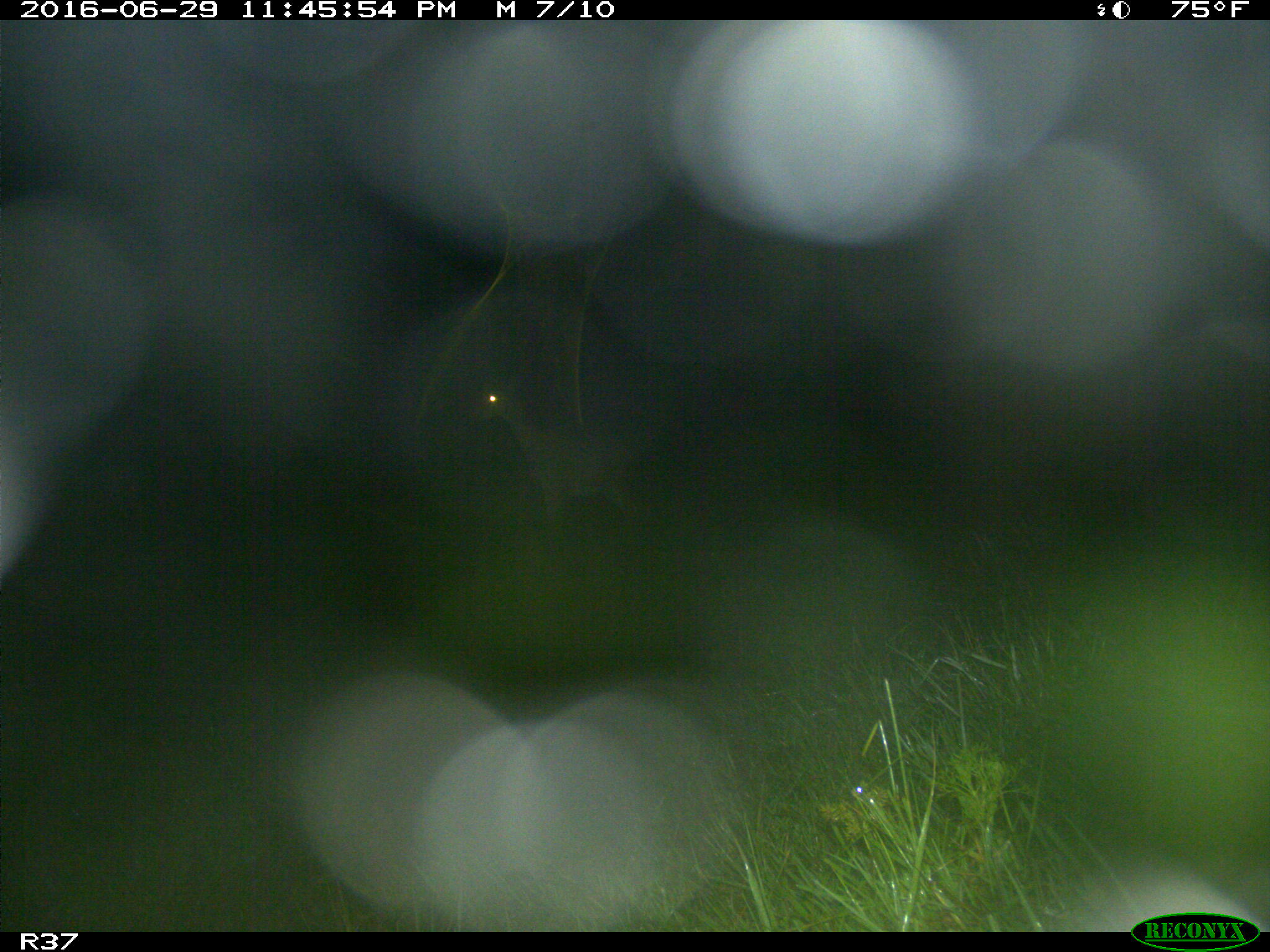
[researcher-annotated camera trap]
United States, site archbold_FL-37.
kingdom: Animalia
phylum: Chordata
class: Mammalia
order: Artiodactyla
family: Bovidae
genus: Bos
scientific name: Bos taurus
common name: domestic cow